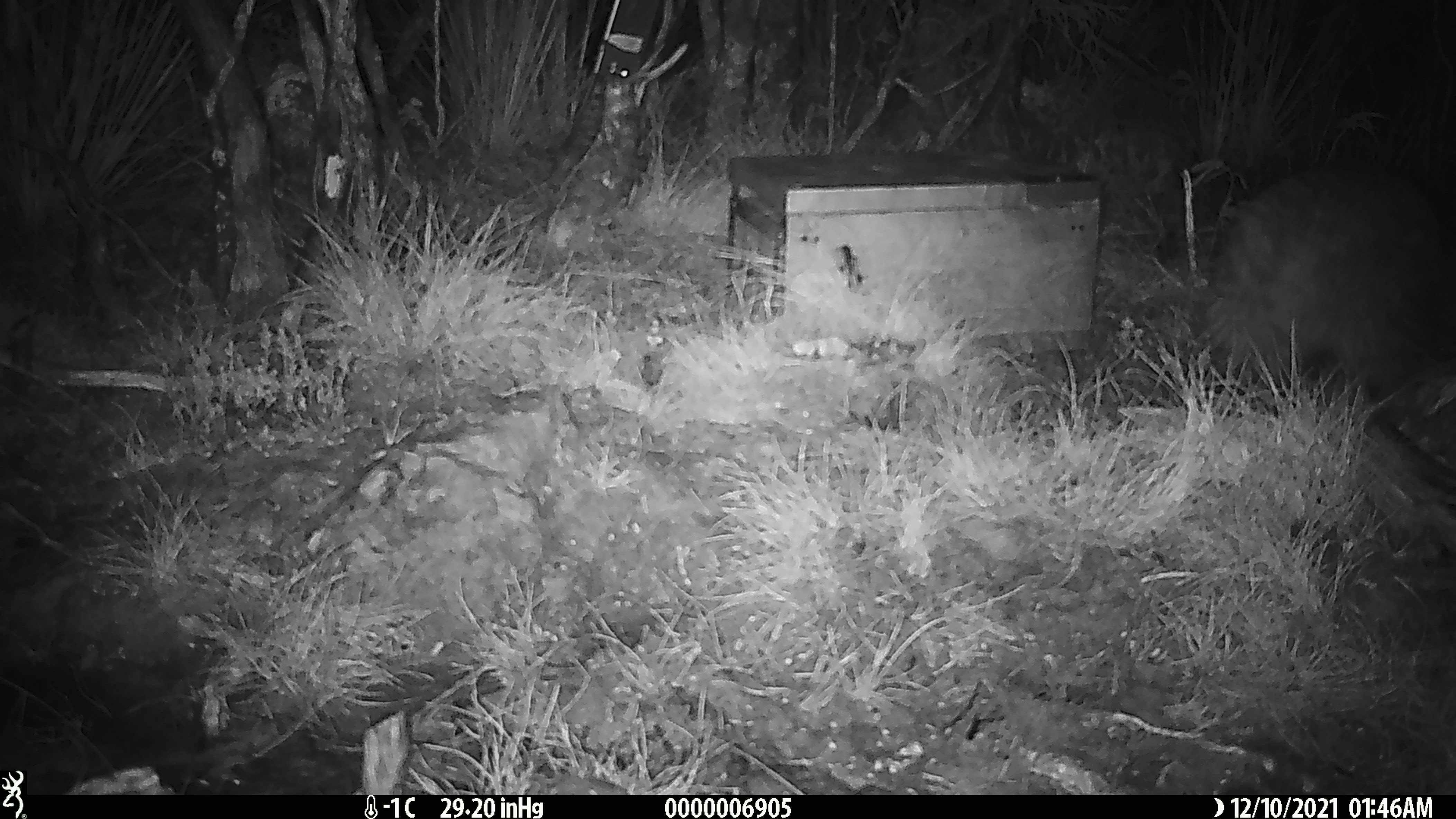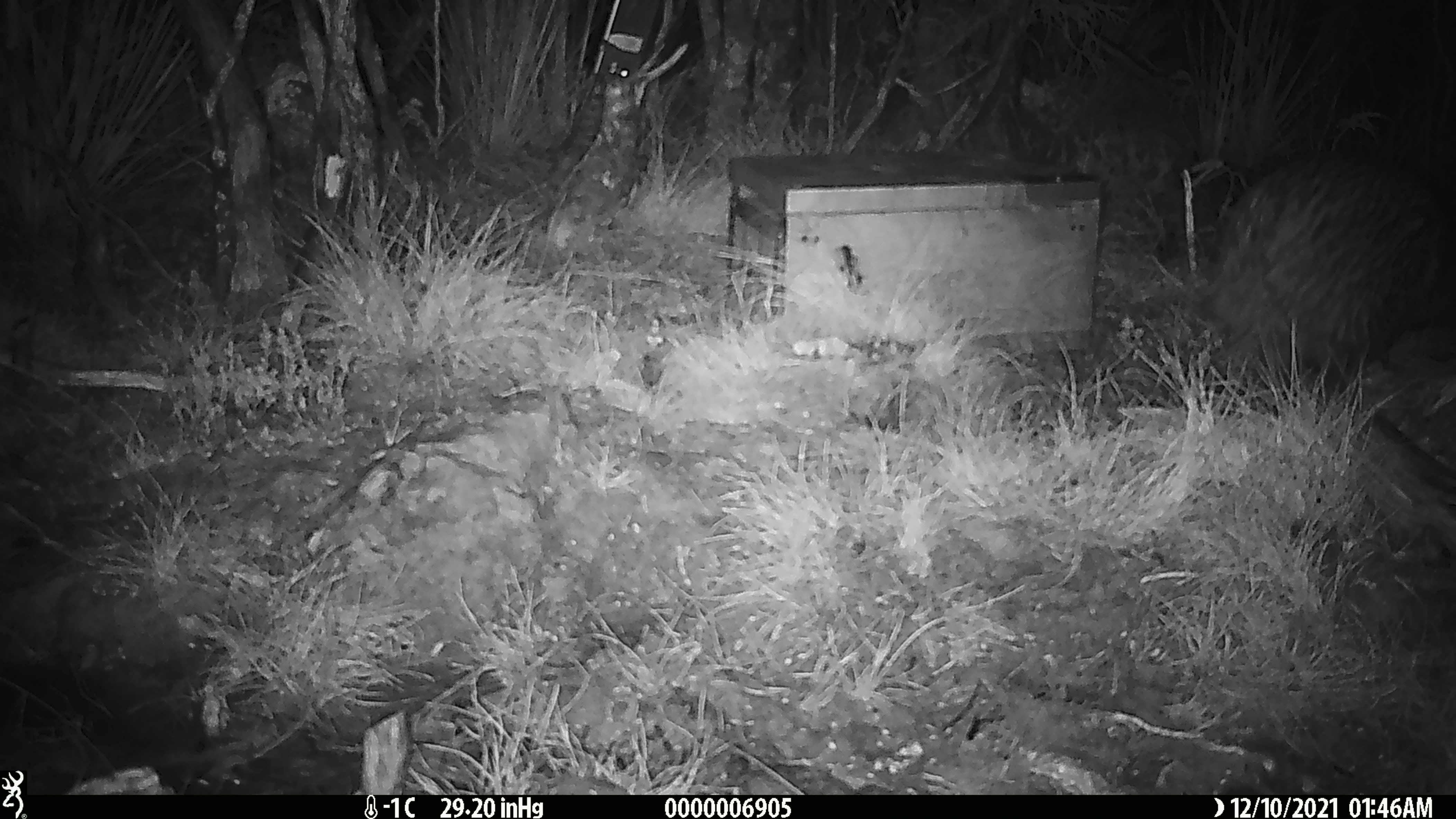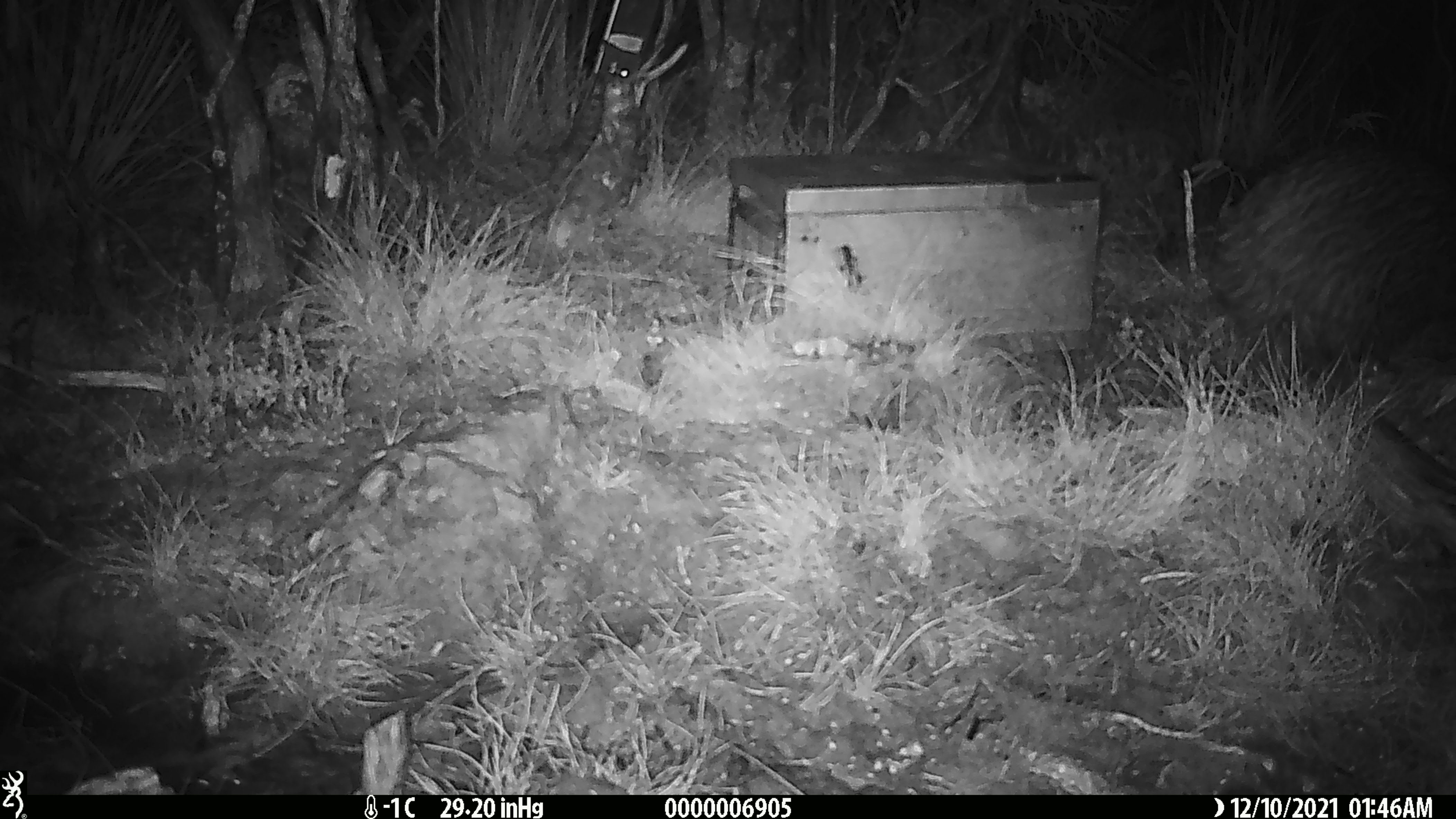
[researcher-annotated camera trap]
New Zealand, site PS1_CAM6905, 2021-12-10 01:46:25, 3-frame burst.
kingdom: Animalia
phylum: Chordata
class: Aves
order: Apterygiformes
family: Apterygidae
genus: Apteryx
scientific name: Apteryx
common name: kiwi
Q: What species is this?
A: Kiwi (Apteryx).